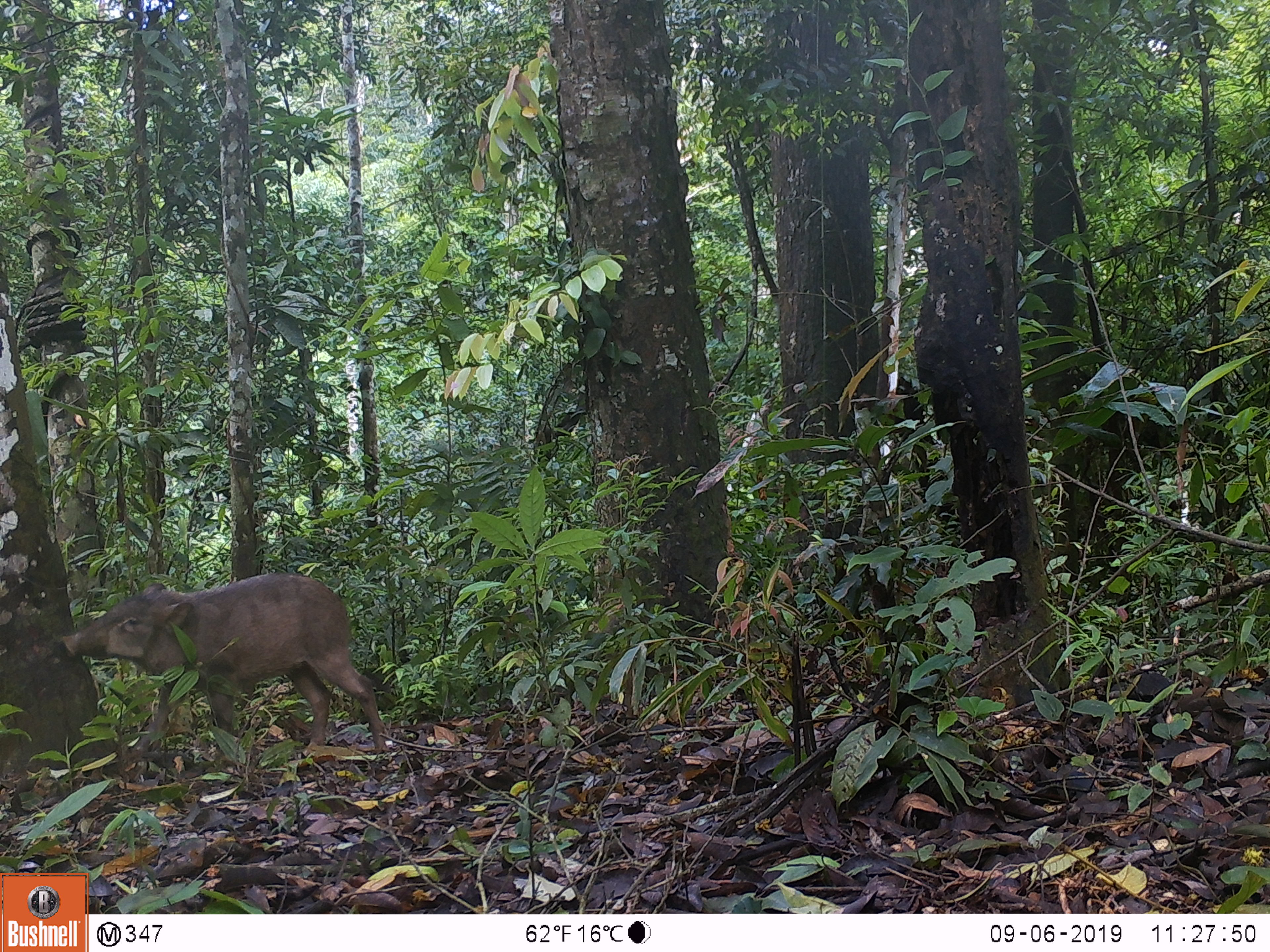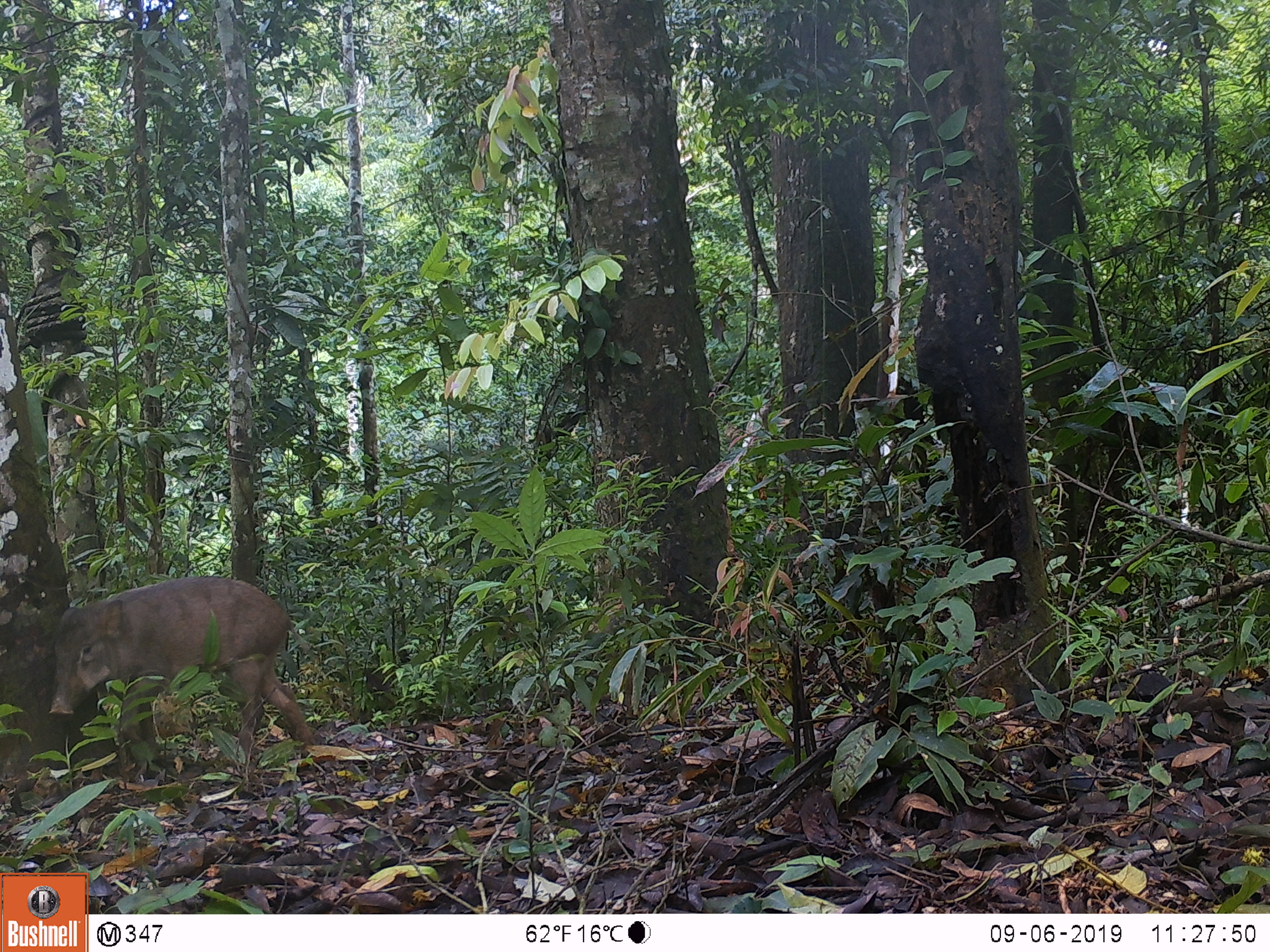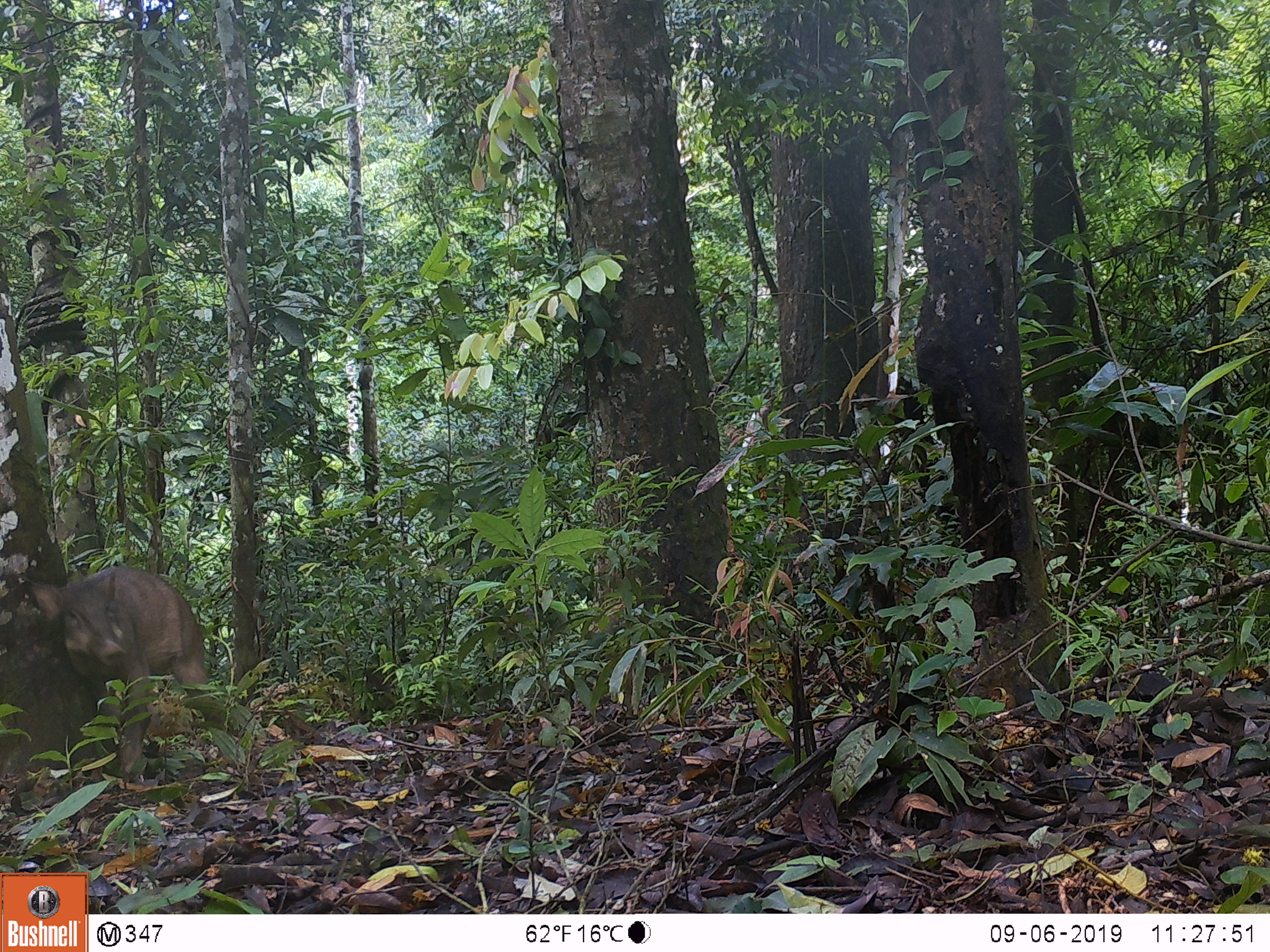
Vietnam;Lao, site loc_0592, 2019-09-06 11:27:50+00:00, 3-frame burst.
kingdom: Animalia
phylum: Chordata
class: Mammalia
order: Artiodactyla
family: Suidae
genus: Sus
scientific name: Sus scrofa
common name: eurasian wild pig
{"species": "eurasian wild pig (Sus scrofa)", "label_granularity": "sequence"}